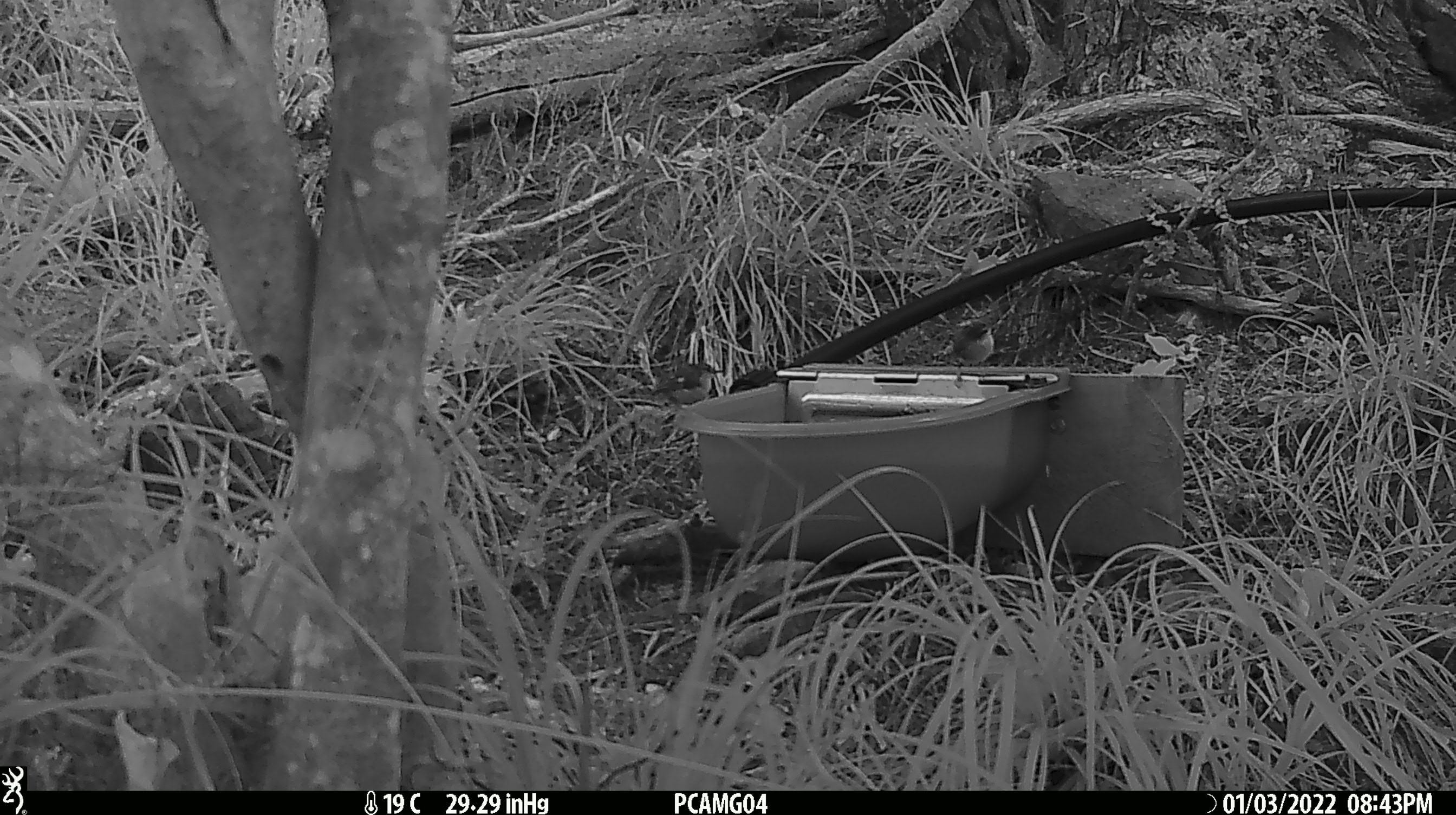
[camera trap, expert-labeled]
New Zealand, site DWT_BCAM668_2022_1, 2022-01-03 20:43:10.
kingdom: Animalia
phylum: Chordata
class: Aves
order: Passeriformes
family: Acanthisittidae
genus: Acanthisitta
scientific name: Acanthisitta chloris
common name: rifleman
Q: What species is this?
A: Rifleman (Acanthisitta chloris).